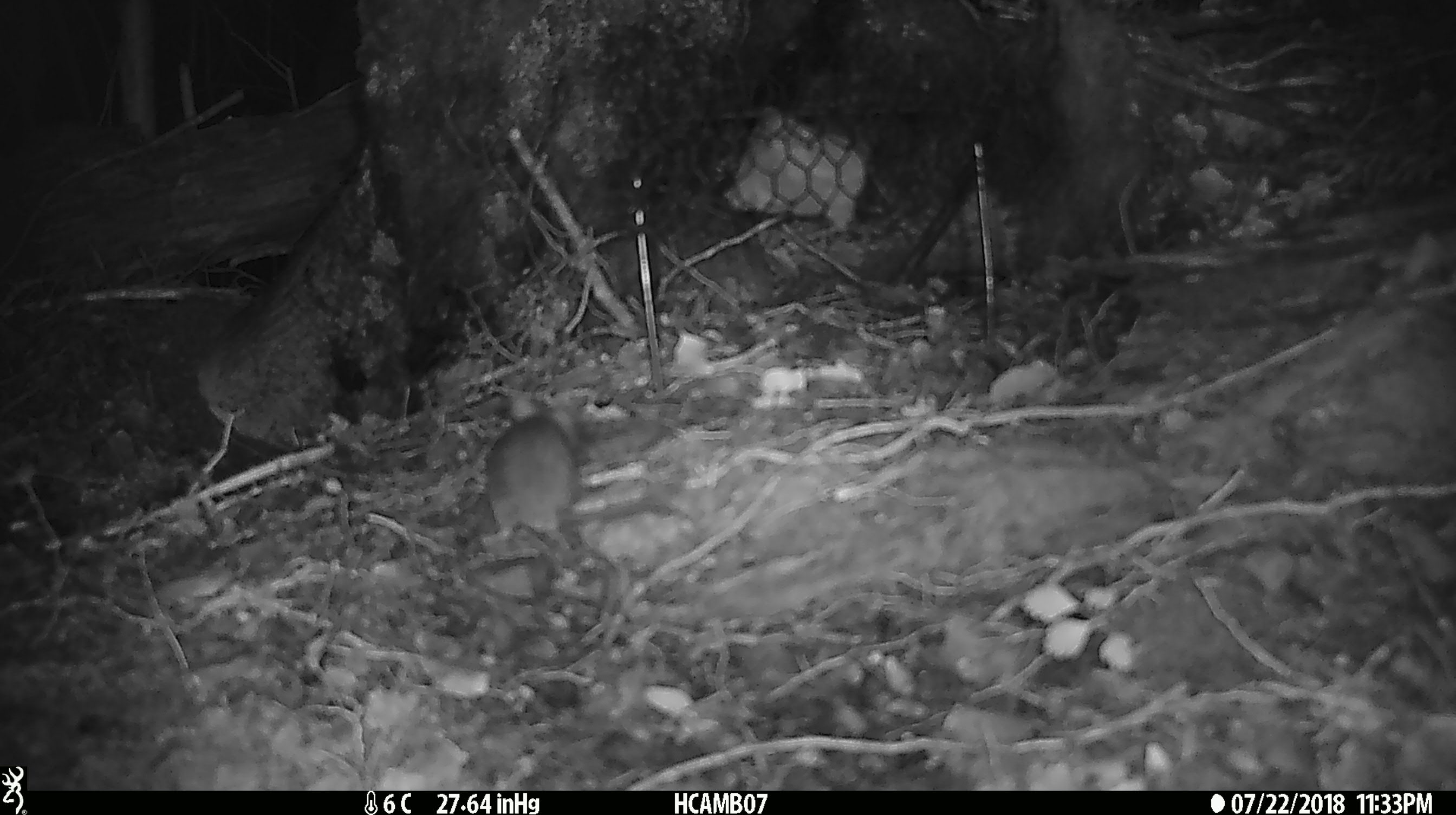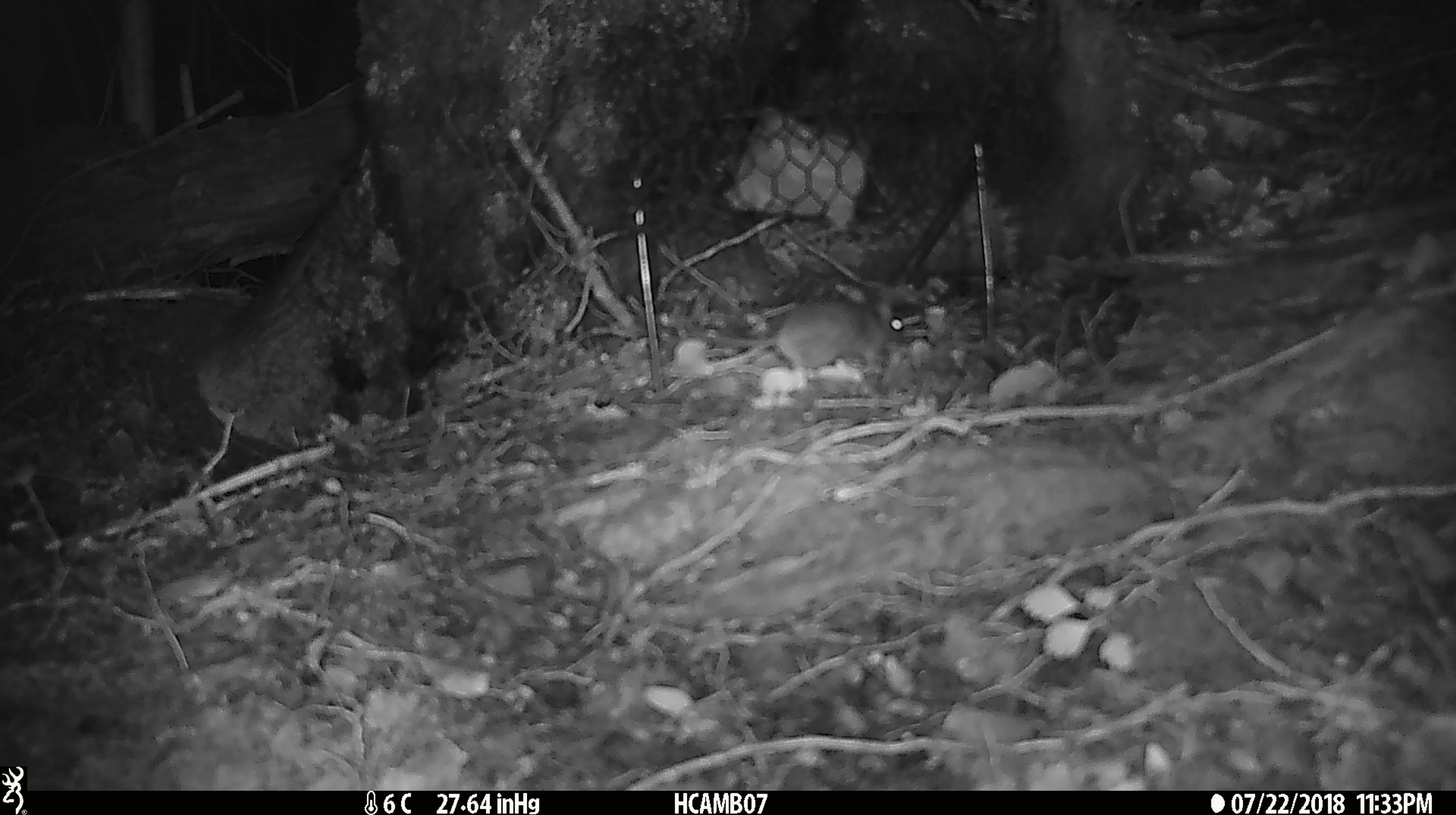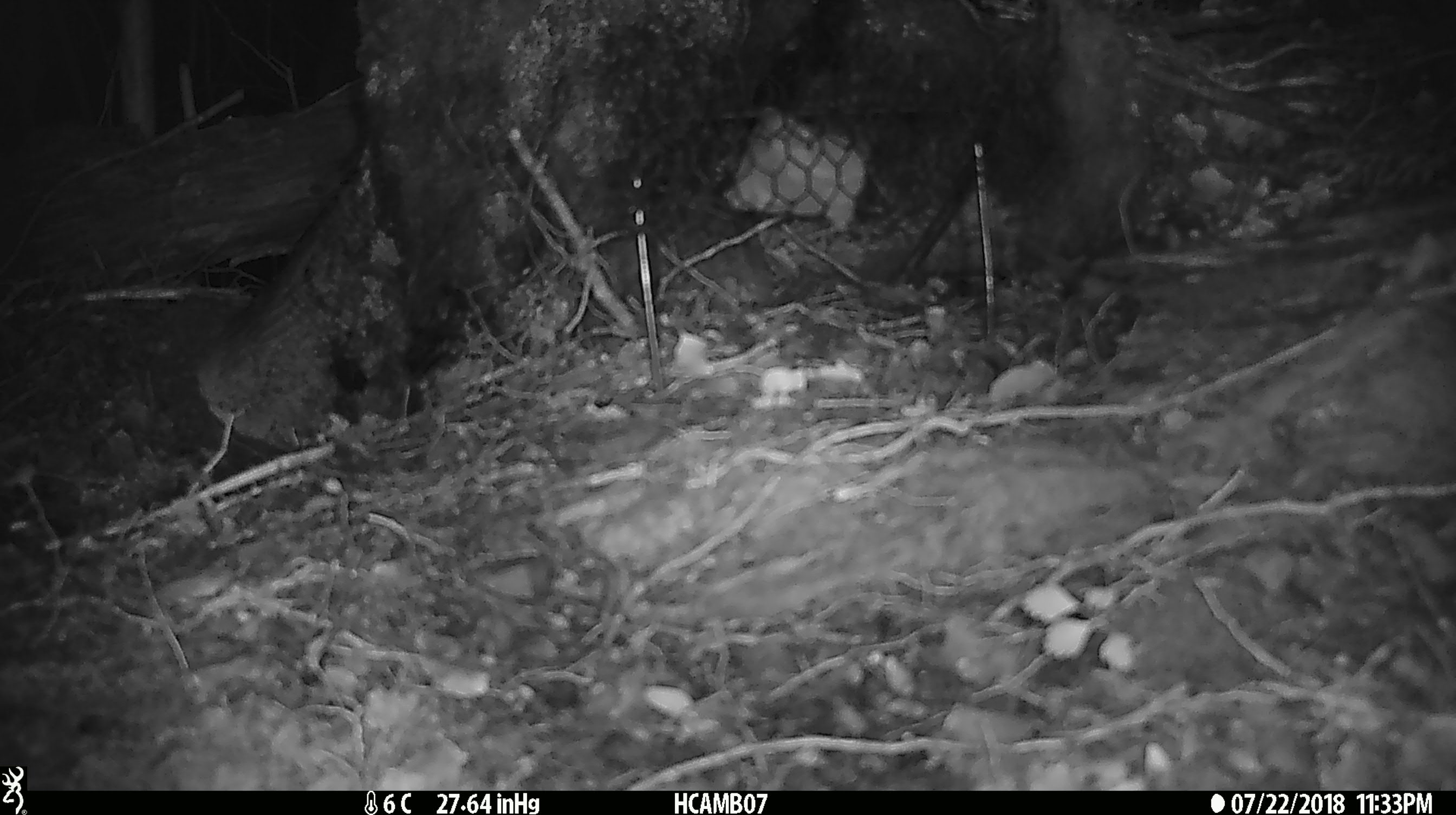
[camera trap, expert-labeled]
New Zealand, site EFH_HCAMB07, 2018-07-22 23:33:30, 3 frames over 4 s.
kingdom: Animalia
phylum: Chordata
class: Mammalia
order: Rodentia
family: Muridae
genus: Mus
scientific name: Mus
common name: mouse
Mouse (Mus).